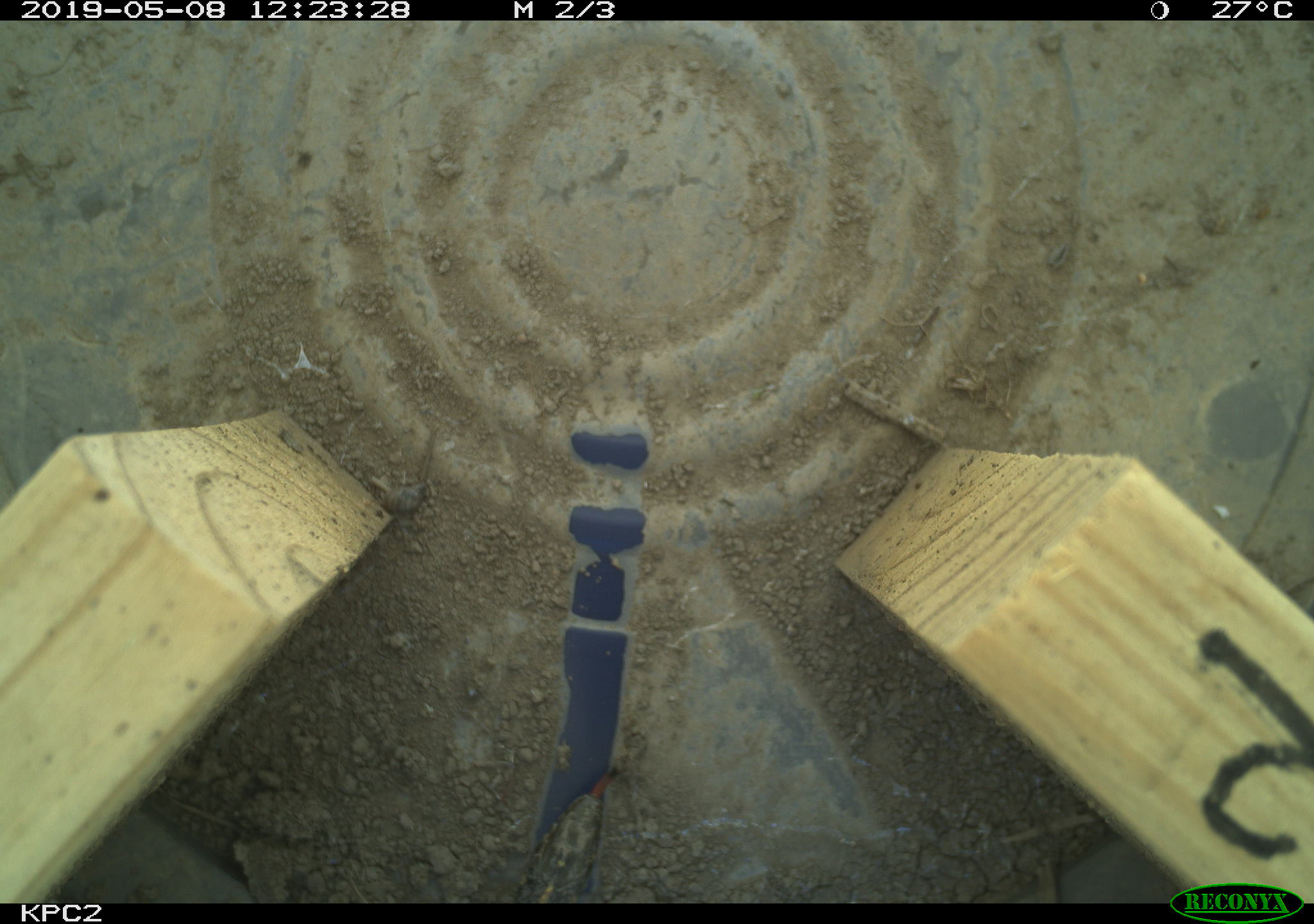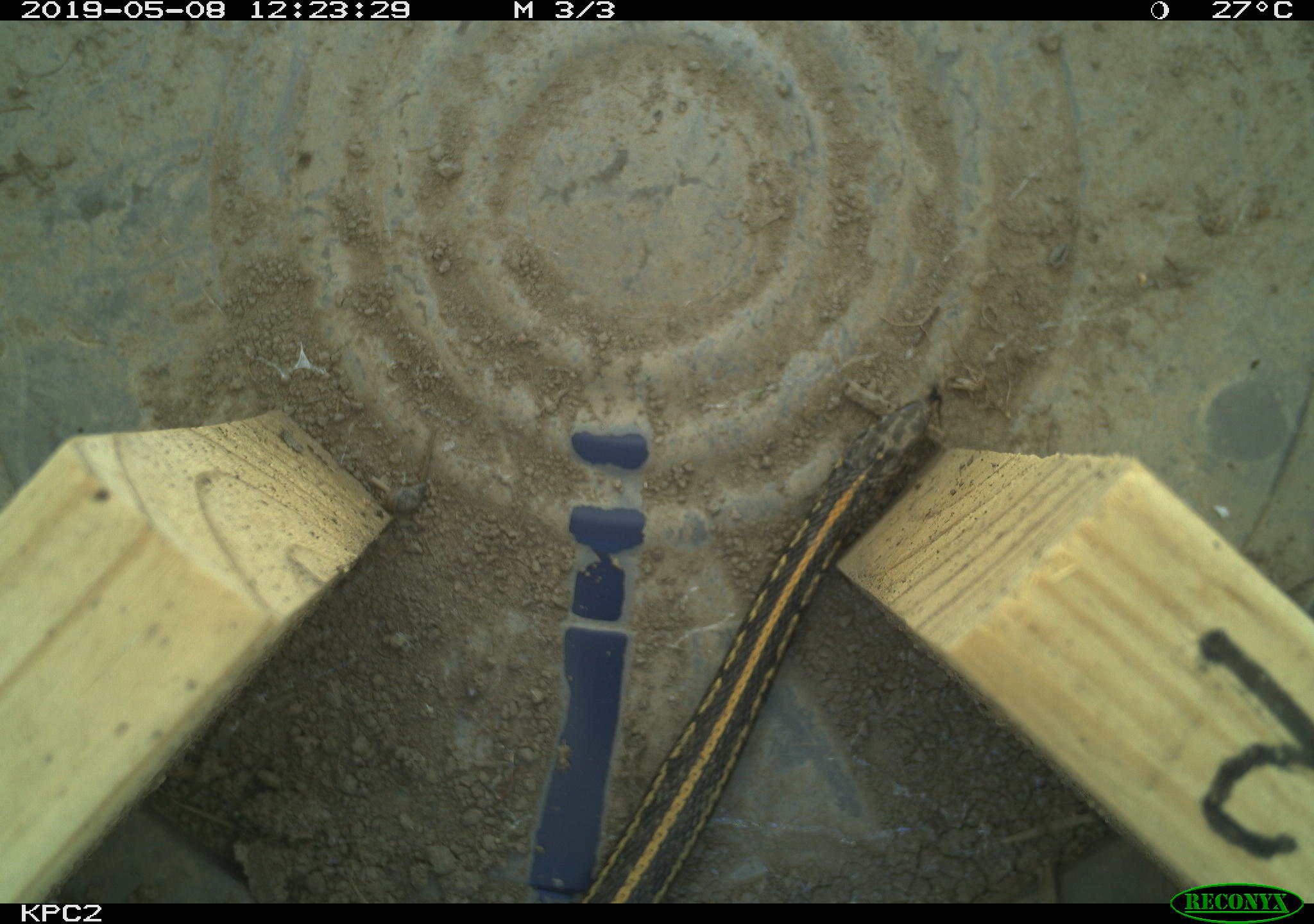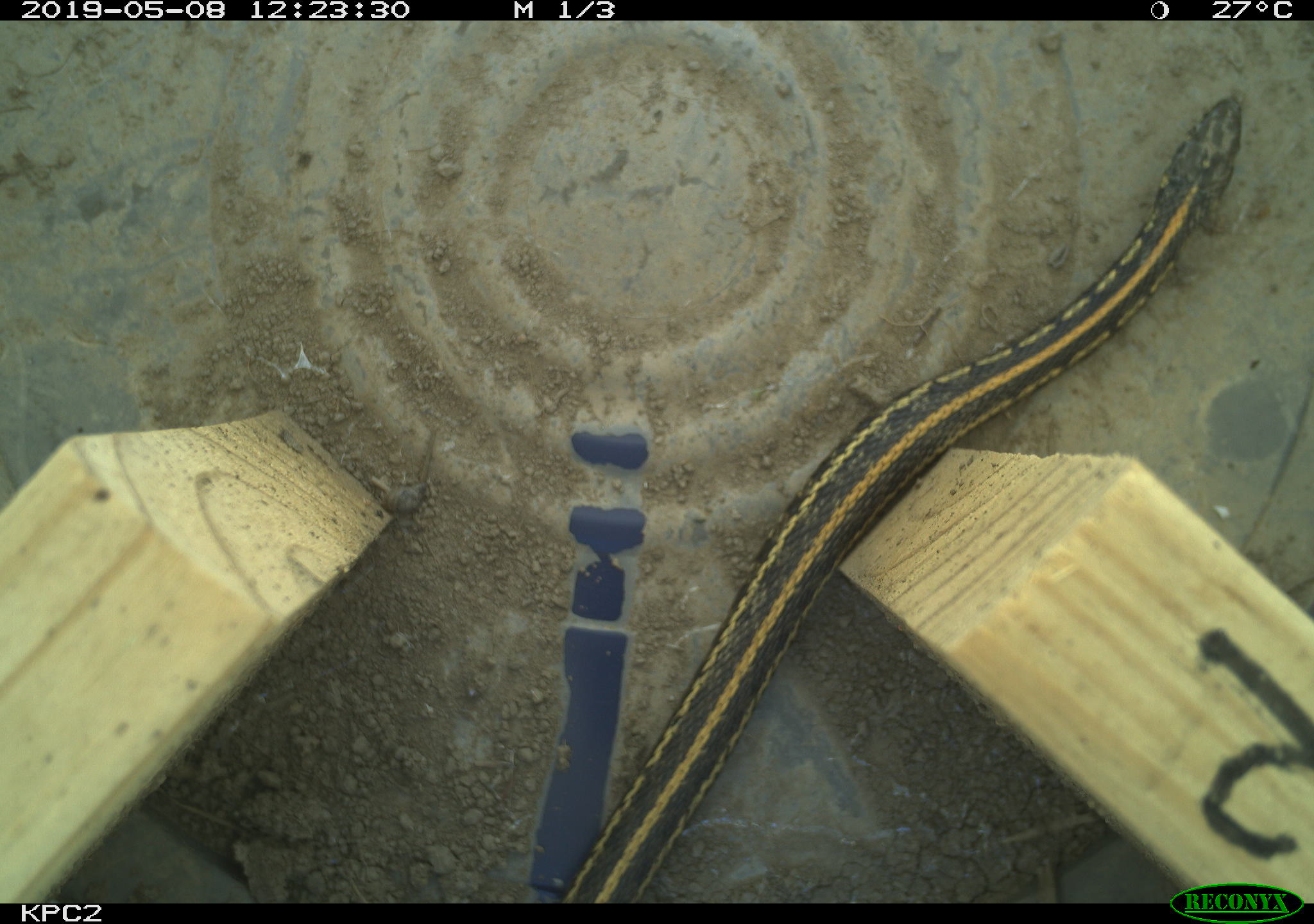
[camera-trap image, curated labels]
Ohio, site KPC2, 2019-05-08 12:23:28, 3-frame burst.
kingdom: Animalia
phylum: Chordata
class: Reptilia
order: Squamata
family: Colubridae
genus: Thamnophis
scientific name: Thamnophis radix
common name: plains gartersnake